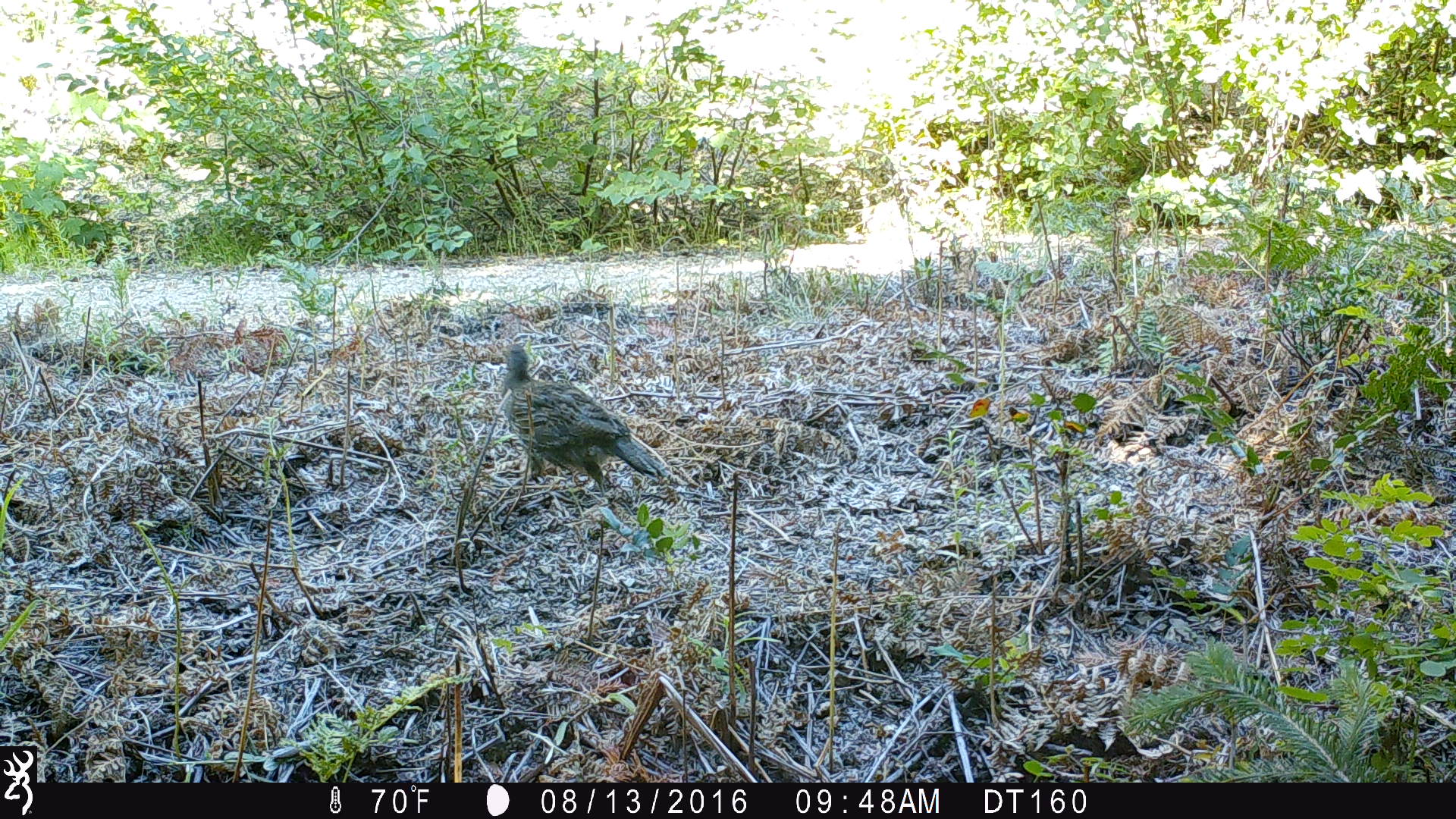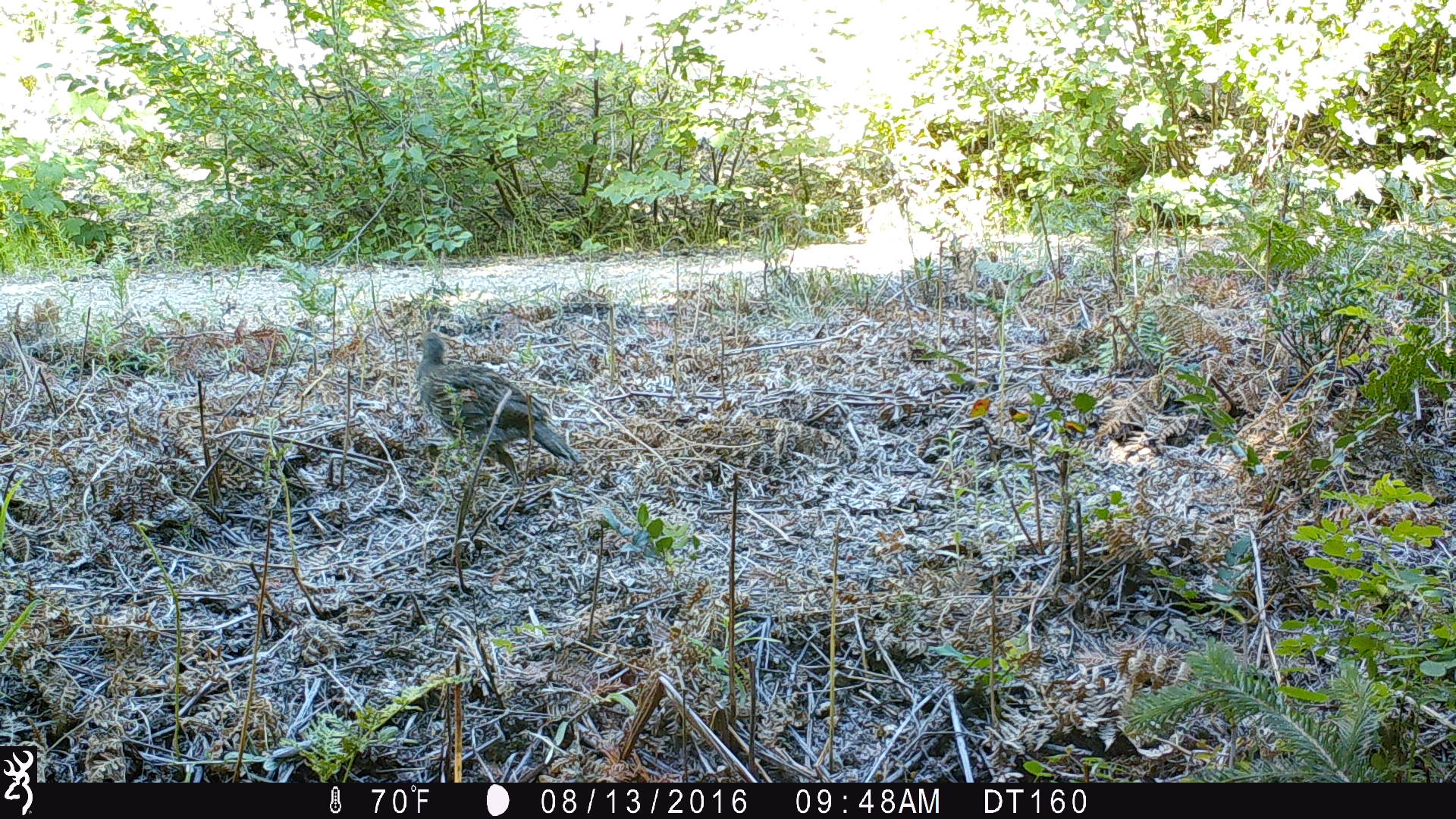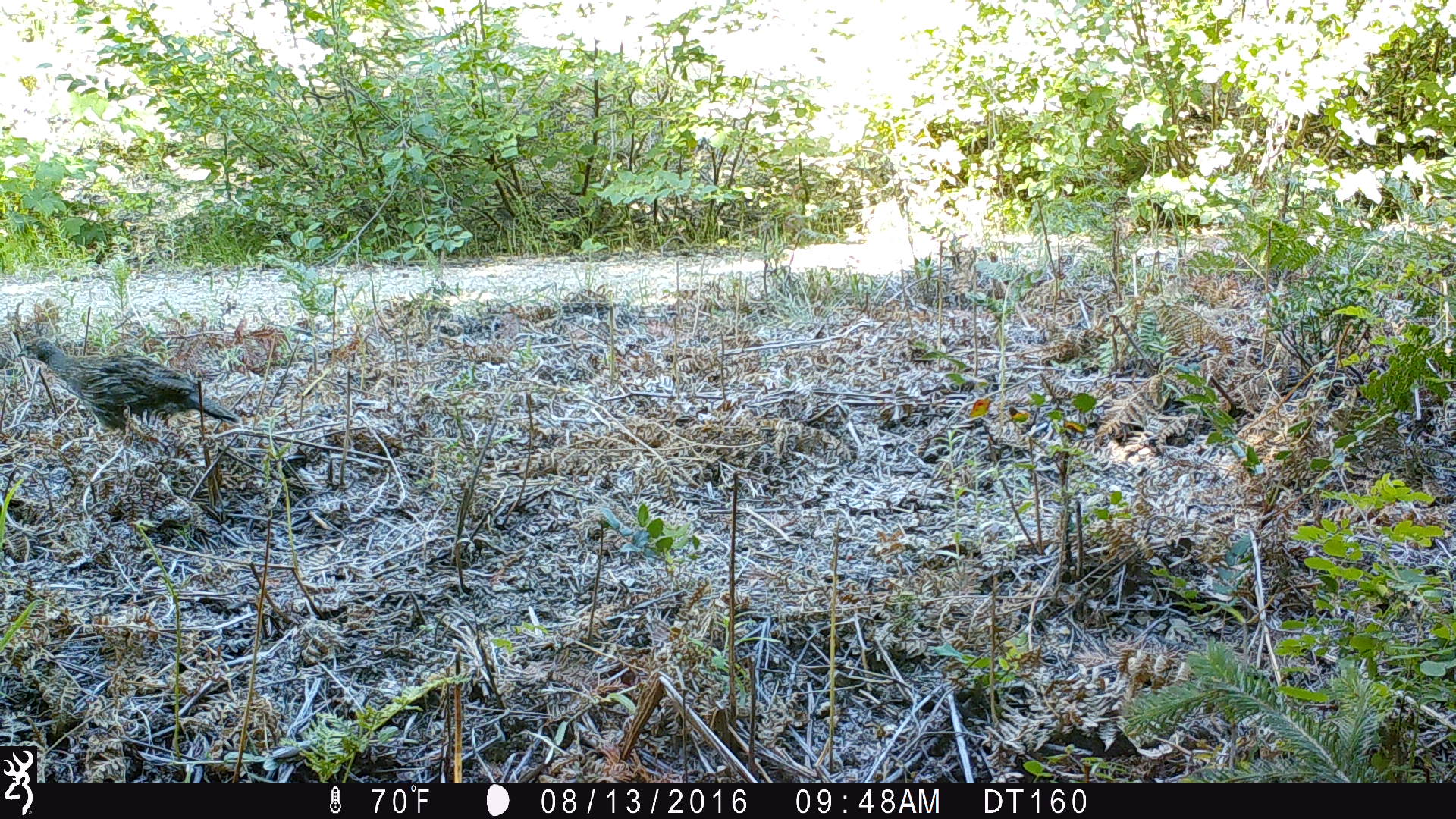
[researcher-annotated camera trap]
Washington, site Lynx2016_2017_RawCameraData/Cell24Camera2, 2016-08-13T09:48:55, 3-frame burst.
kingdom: Animalia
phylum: Chordata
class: Aves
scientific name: Aves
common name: birds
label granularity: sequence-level